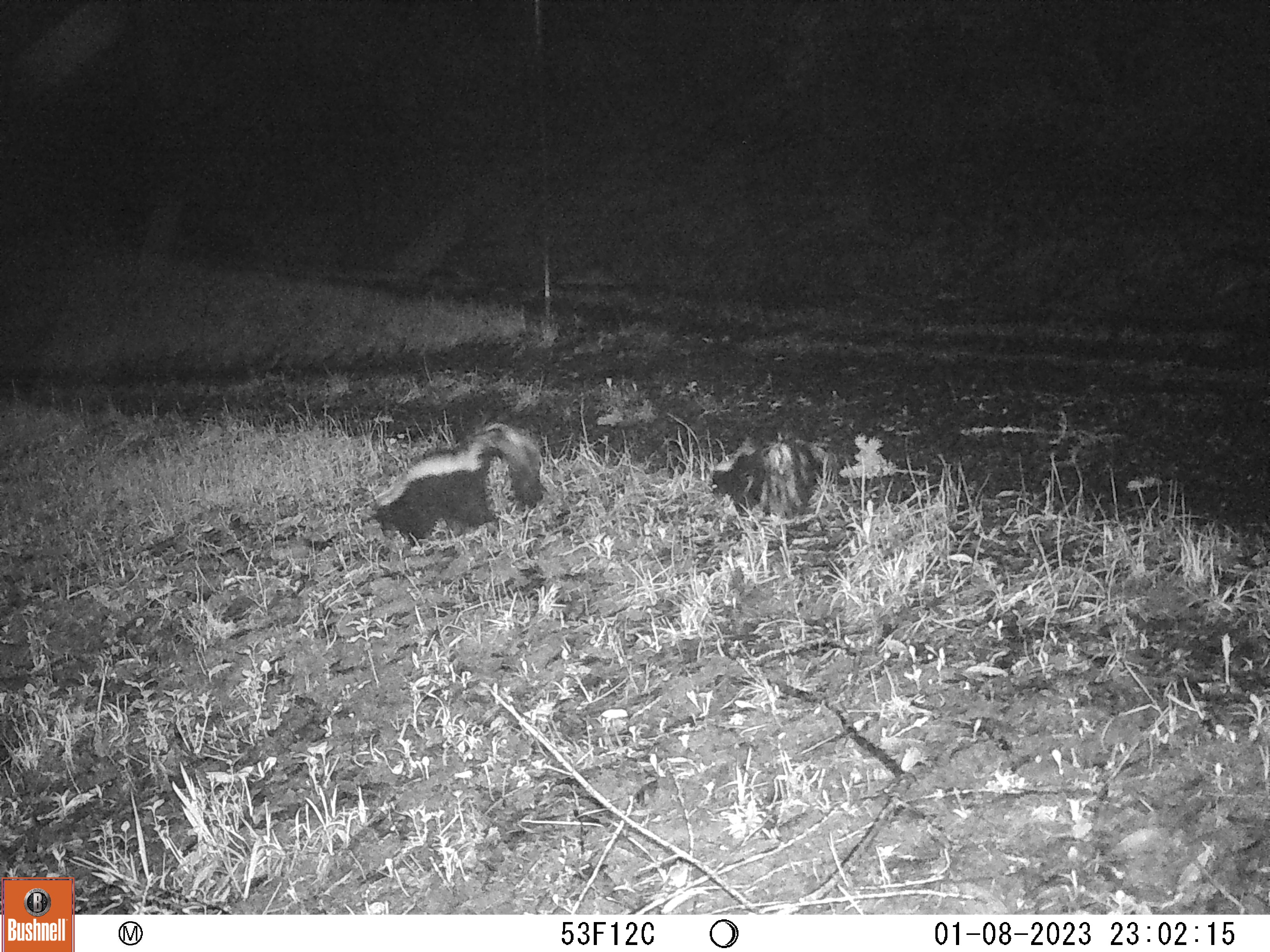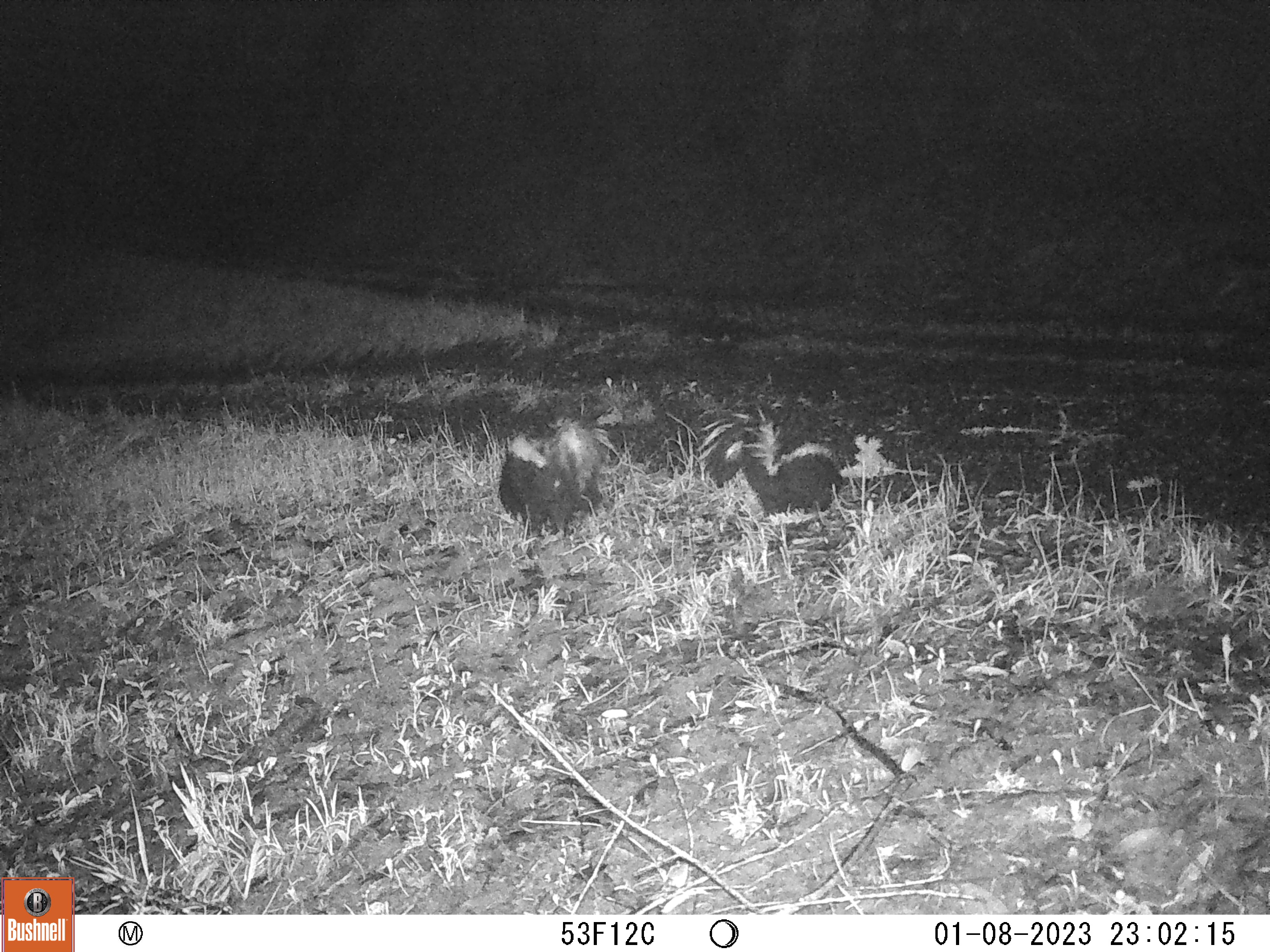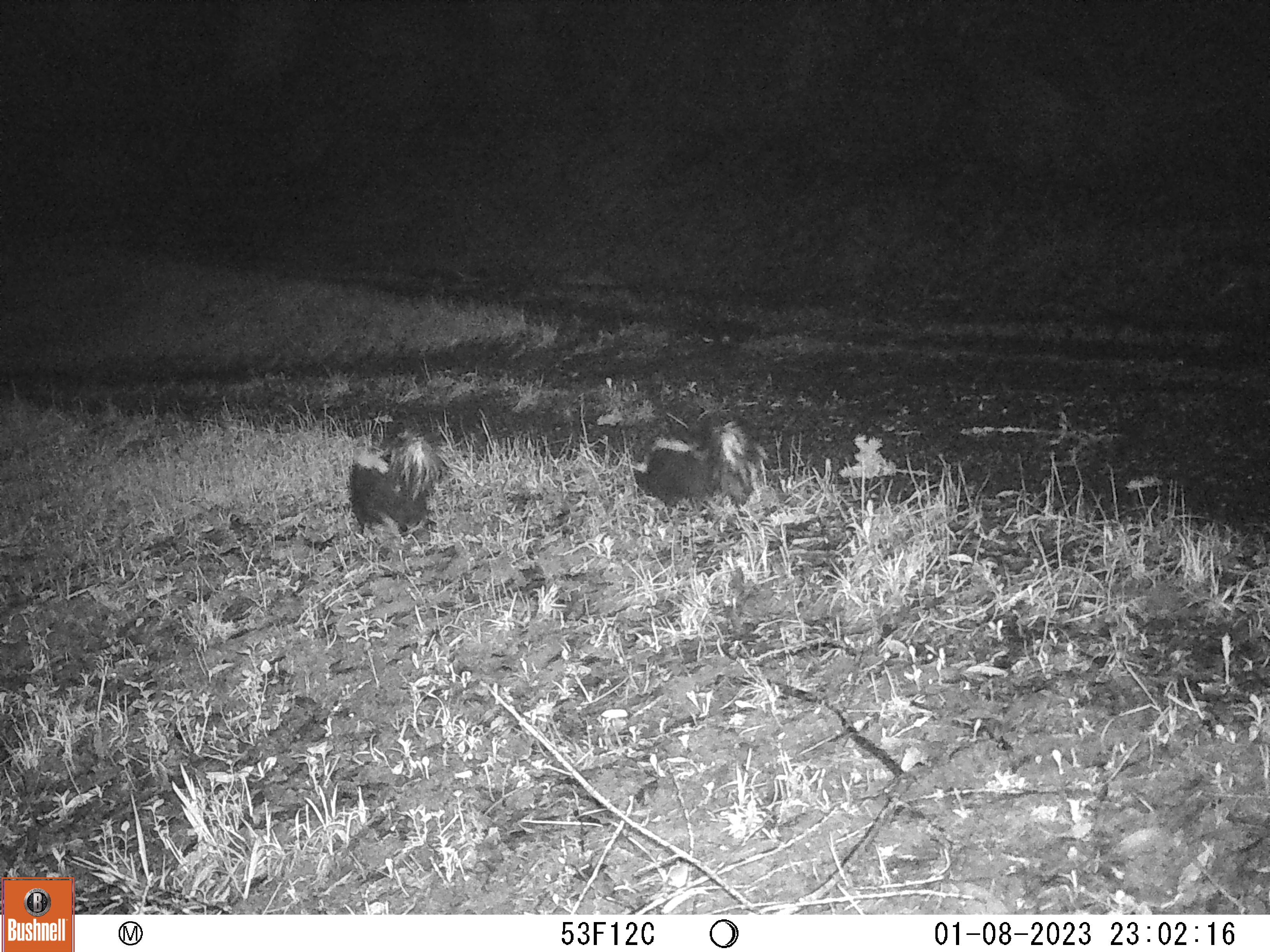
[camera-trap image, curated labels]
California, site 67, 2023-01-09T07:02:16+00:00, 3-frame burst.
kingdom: Animalia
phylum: Chordata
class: Mammalia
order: Carnivora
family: Mephitidae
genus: Mephitis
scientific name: Mephitis mephitis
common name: striped skunk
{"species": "striped skunk (Mephitis mephitis)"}